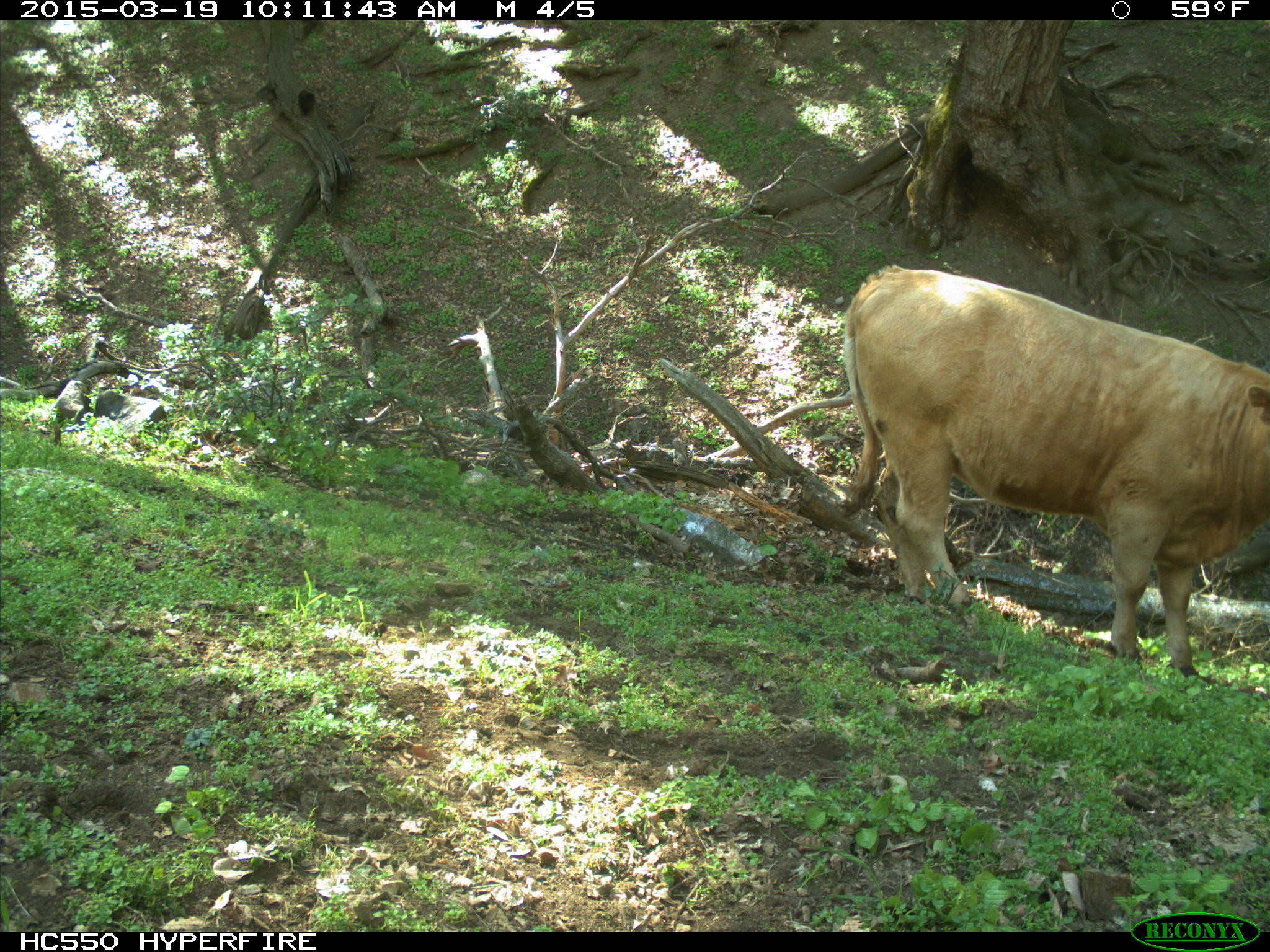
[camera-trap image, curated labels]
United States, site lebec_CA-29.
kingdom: Animalia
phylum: Chordata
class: Mammalia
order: Artiodactyla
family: Bovidae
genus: Bos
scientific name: Bos taurus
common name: domestic cow